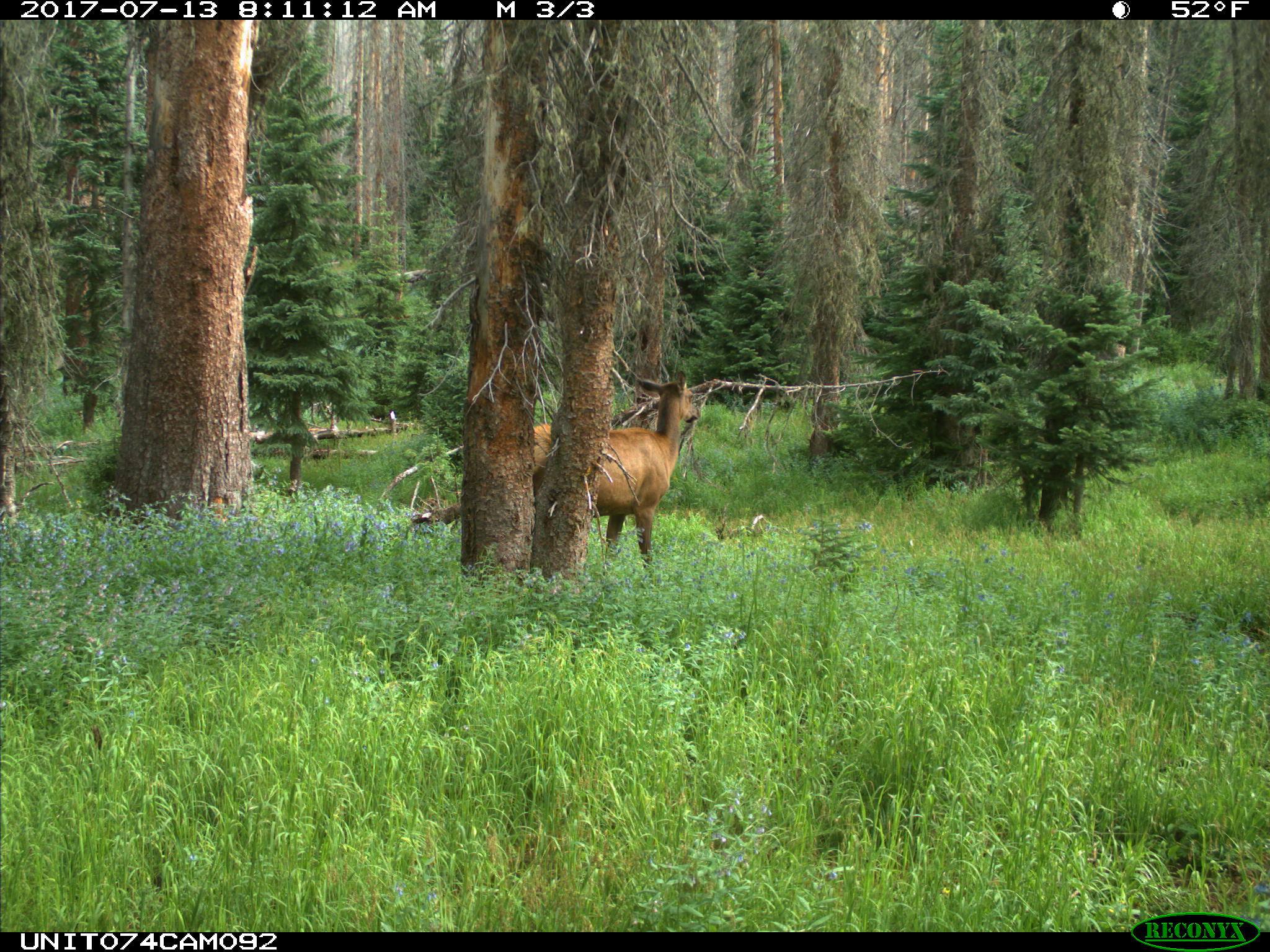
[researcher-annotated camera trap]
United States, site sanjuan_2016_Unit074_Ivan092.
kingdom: Animalia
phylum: Chordata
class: Mammalia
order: Artiodactyla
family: Cervidae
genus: Cervus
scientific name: Cervus elaphus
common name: red deer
Cervus elaphus (red deer).